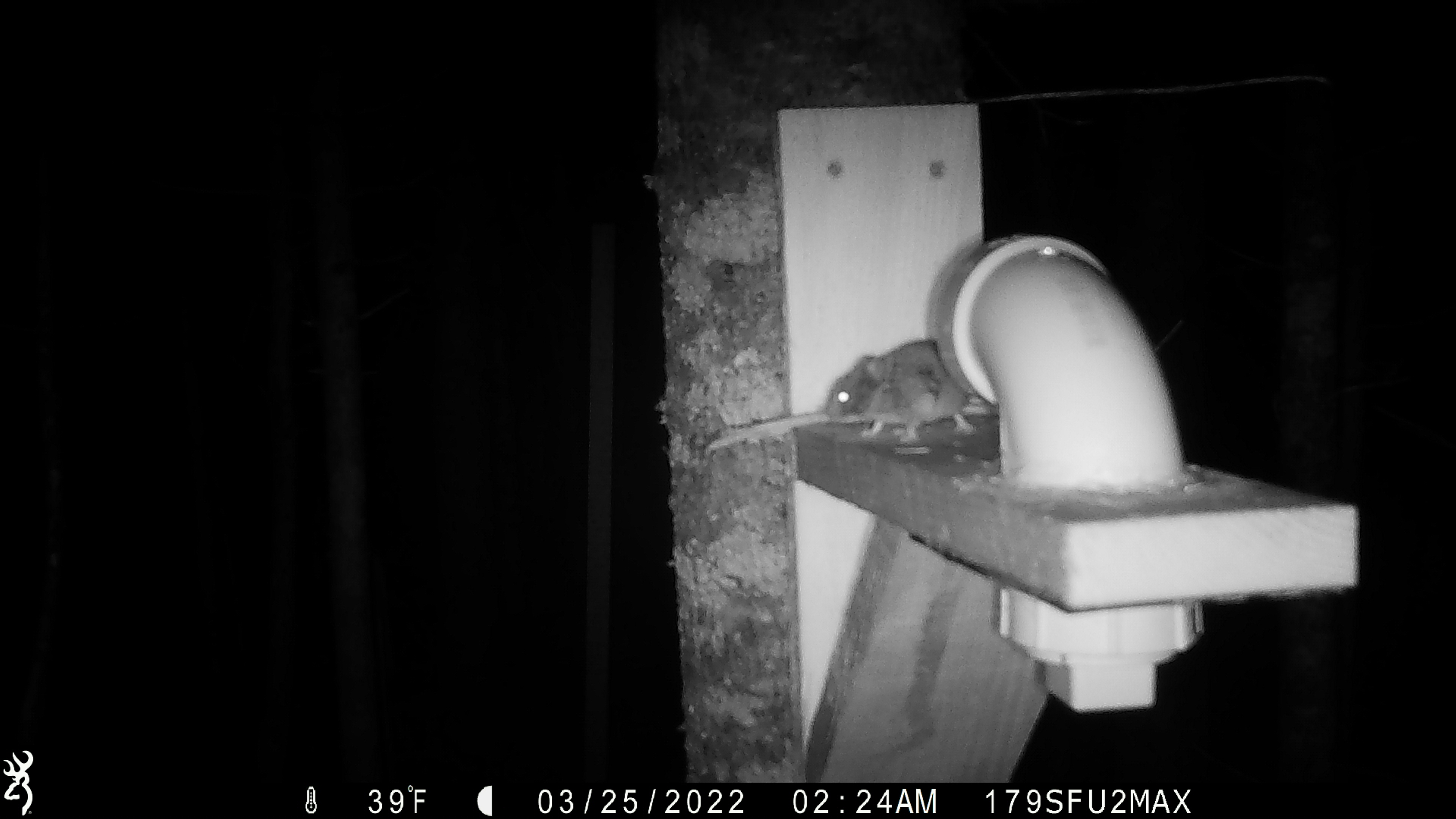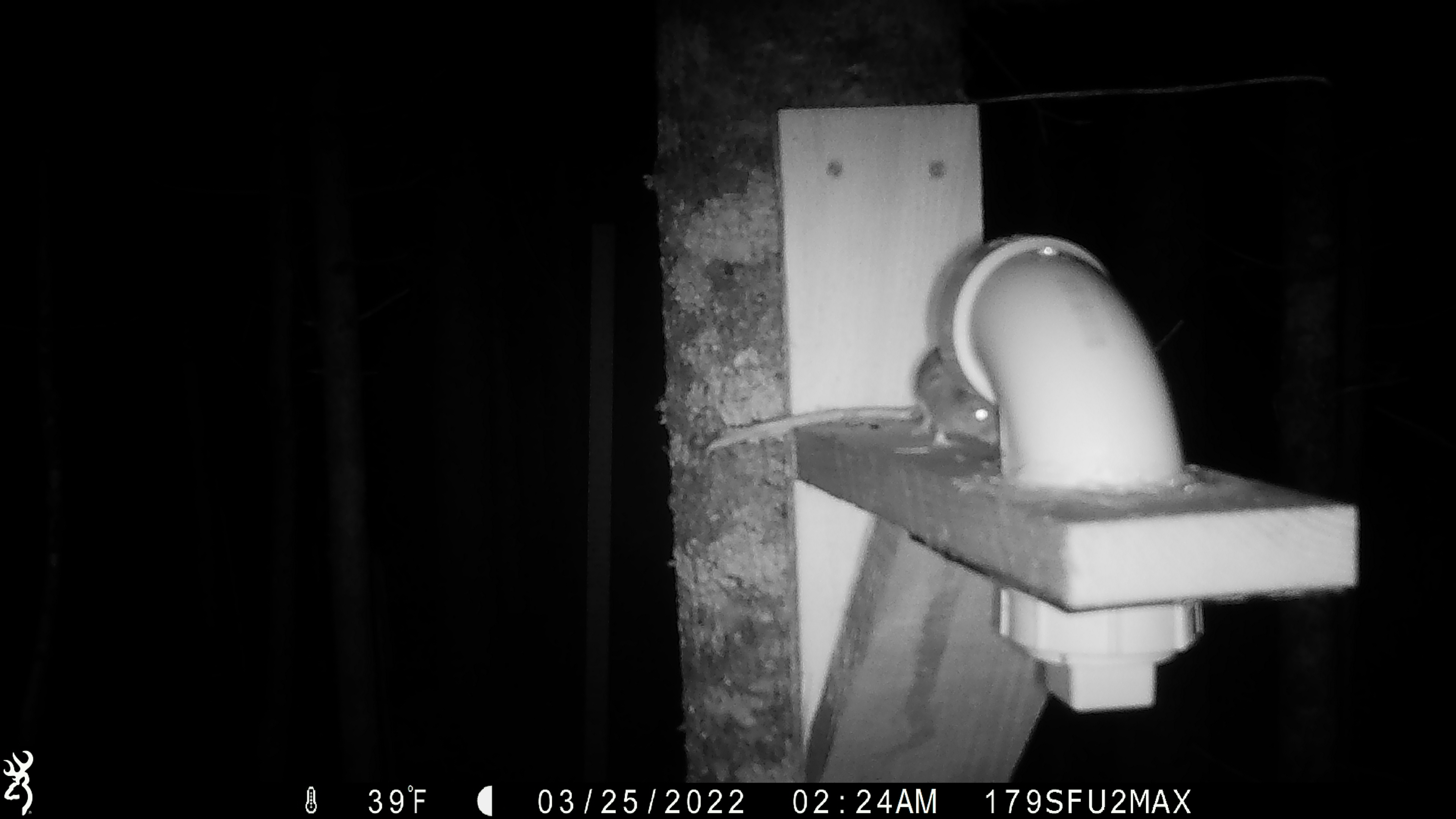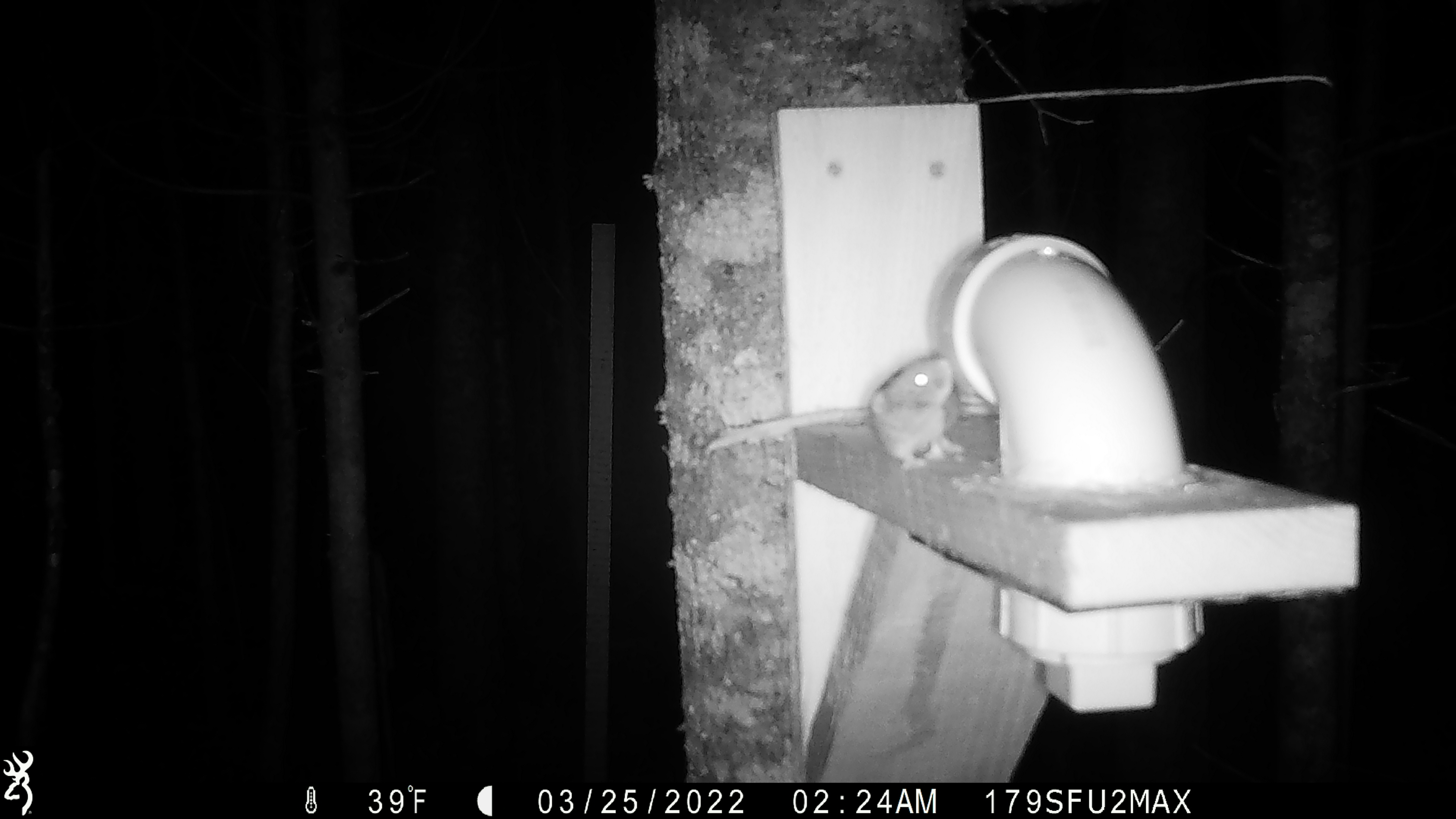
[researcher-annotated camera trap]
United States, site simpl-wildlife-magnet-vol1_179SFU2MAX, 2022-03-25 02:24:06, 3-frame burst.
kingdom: Animalia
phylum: Chordata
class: Mammalia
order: Rodentia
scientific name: Rodentia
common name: mouse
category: mouse sp.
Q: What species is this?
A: Mouse sp. (mouse) (Rodentia).